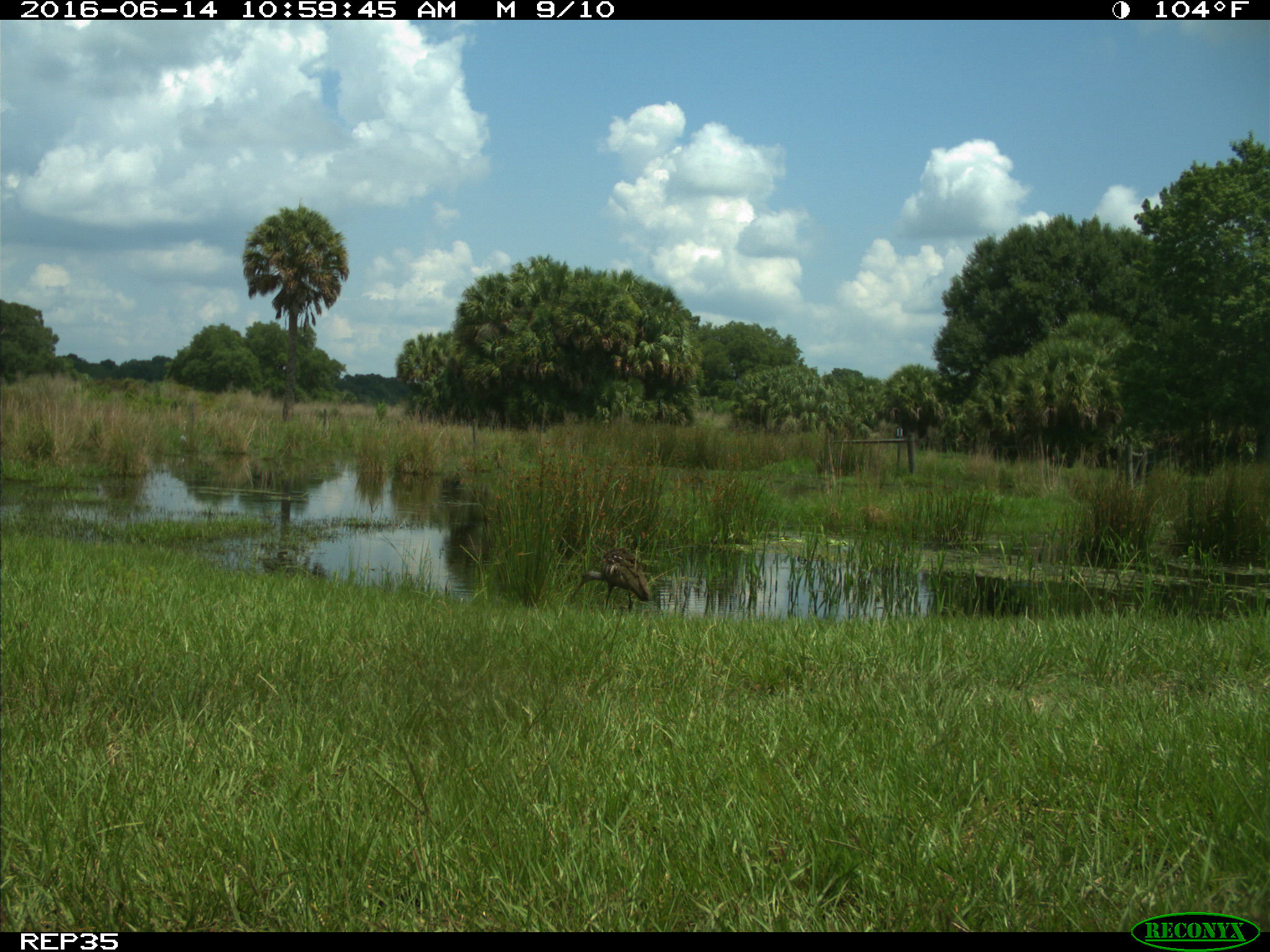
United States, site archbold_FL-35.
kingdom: Animalia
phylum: Chordata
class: Aves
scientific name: Aves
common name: birds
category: unidentified bird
Unidentified bird (birds) (Aves).